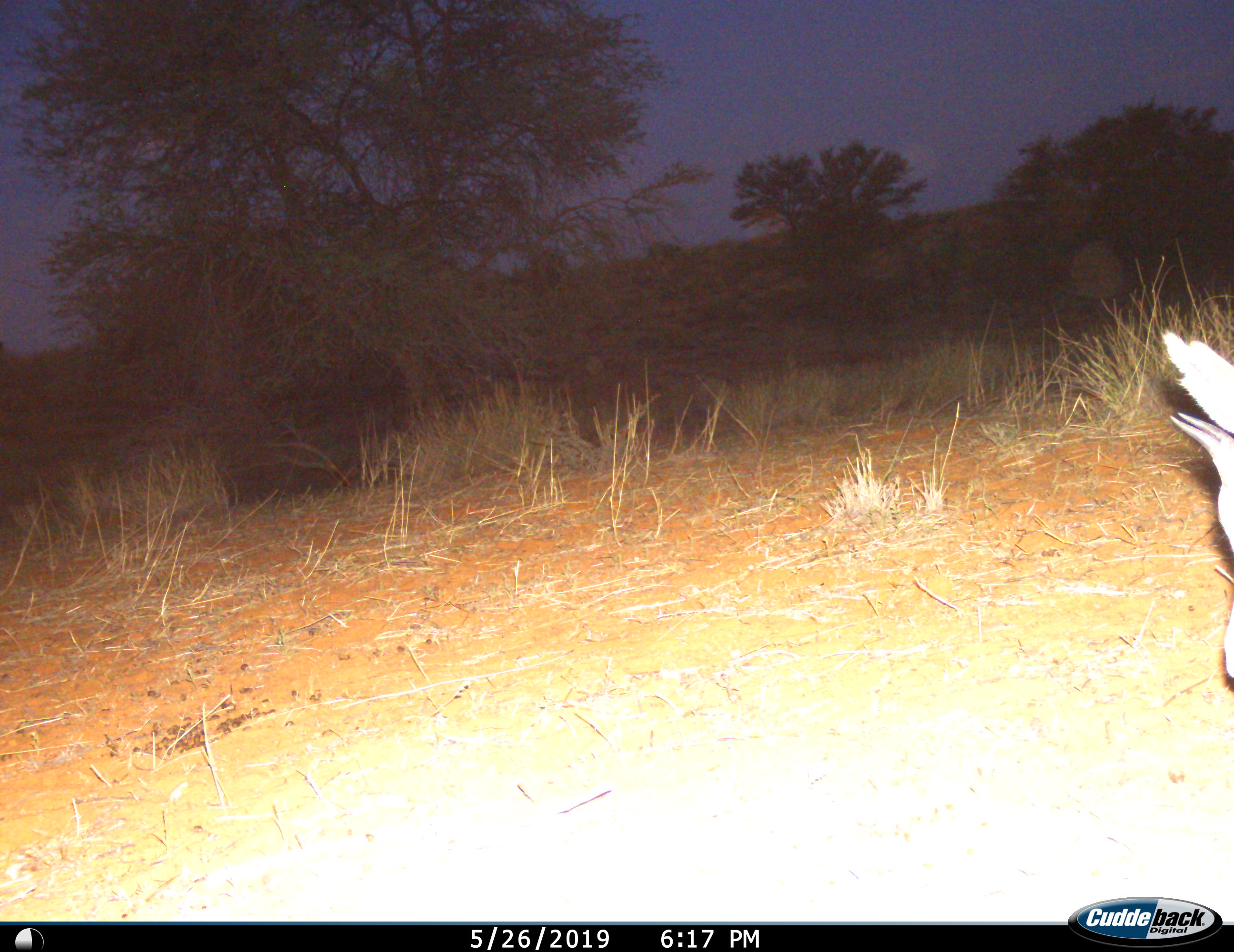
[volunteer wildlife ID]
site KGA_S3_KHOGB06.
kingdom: Animalia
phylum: Chordata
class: Mammalia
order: Artiodactyla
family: Bovidae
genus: Raphicerus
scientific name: Raphicerus campestris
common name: steenbok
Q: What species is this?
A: Steenbok (Raphicerus campestris).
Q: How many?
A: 1.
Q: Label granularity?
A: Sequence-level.